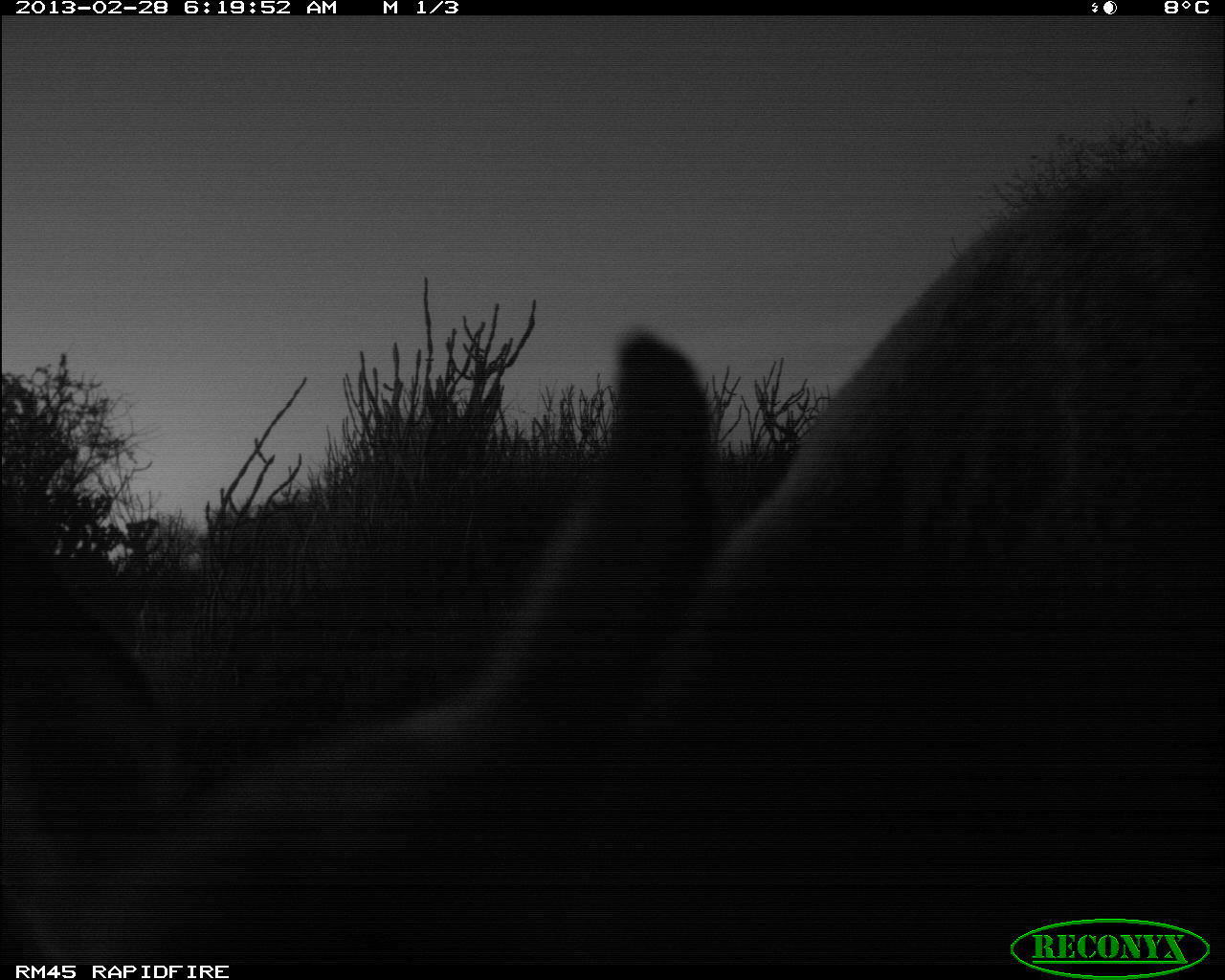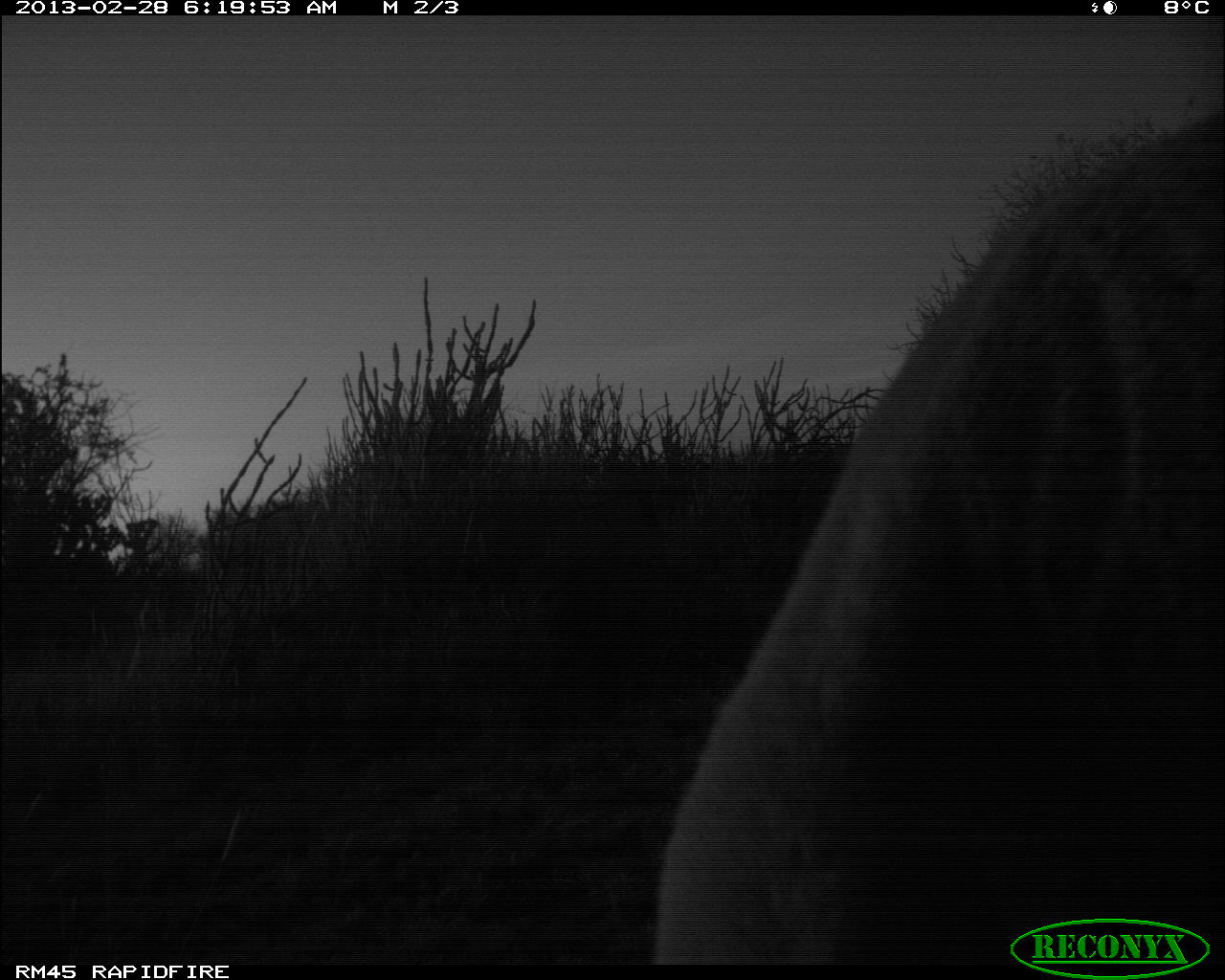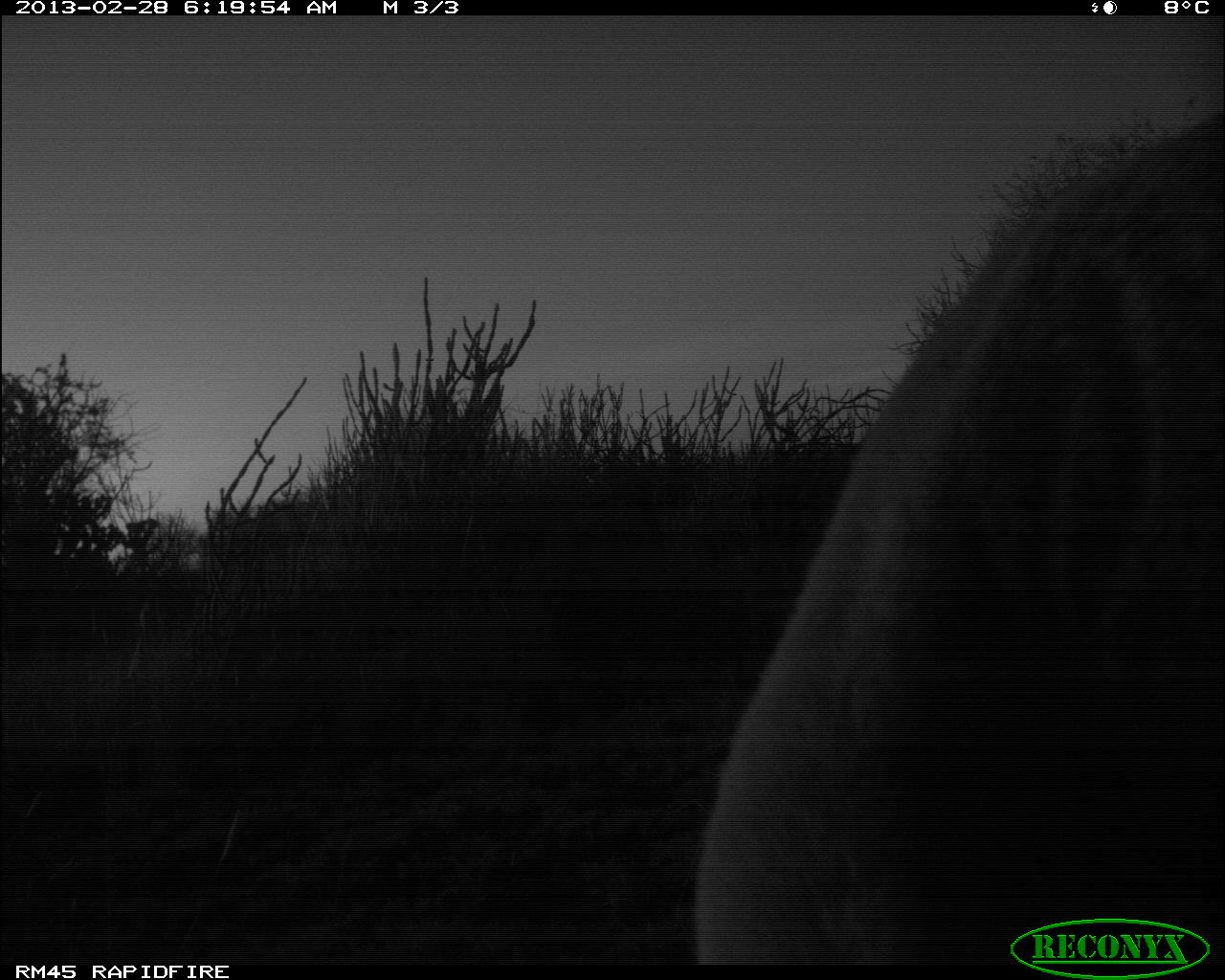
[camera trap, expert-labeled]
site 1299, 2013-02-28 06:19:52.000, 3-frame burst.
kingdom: Animalia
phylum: Chordata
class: Mammalia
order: Artiodactyla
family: Bovidae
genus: Aepyceros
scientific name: Aepyceros melampus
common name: impala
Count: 1.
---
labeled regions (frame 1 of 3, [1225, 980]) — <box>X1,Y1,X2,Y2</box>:
aepyceros melampus: <box>0,128,1224,980</box>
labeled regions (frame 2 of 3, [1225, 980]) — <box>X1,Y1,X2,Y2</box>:
aepyceros melampus: <box>654,108,1224,980</box>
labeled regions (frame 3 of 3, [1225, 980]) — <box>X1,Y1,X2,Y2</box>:
aepyceros melampus: <box>696,109,1224,963</box>